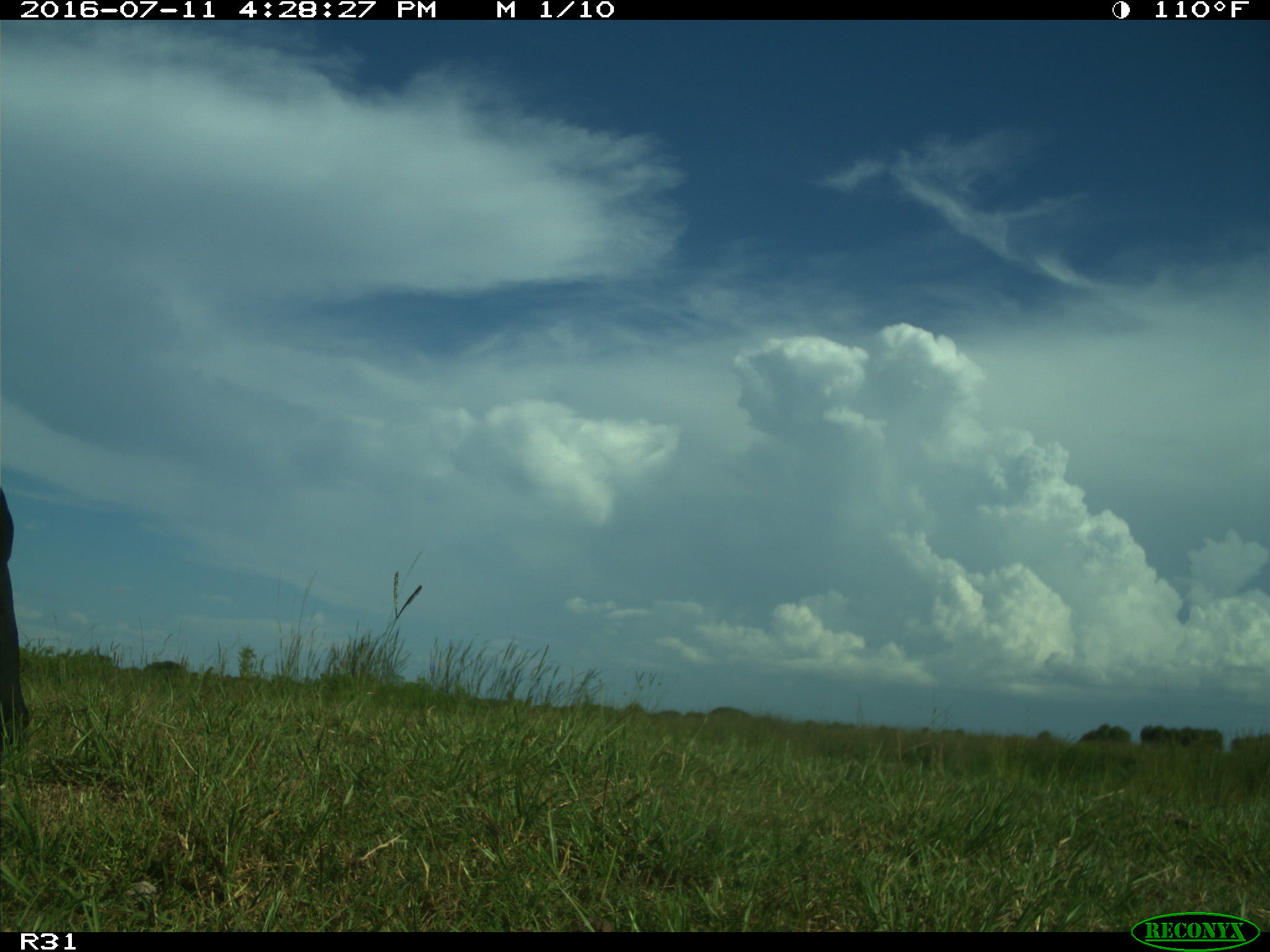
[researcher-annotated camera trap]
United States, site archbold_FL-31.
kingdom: Animalia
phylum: Chordata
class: Mammalia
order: Artiodactyla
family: Bovidae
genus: Bos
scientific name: Bos taurus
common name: domestic cow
Bos taurus (domestic cow).